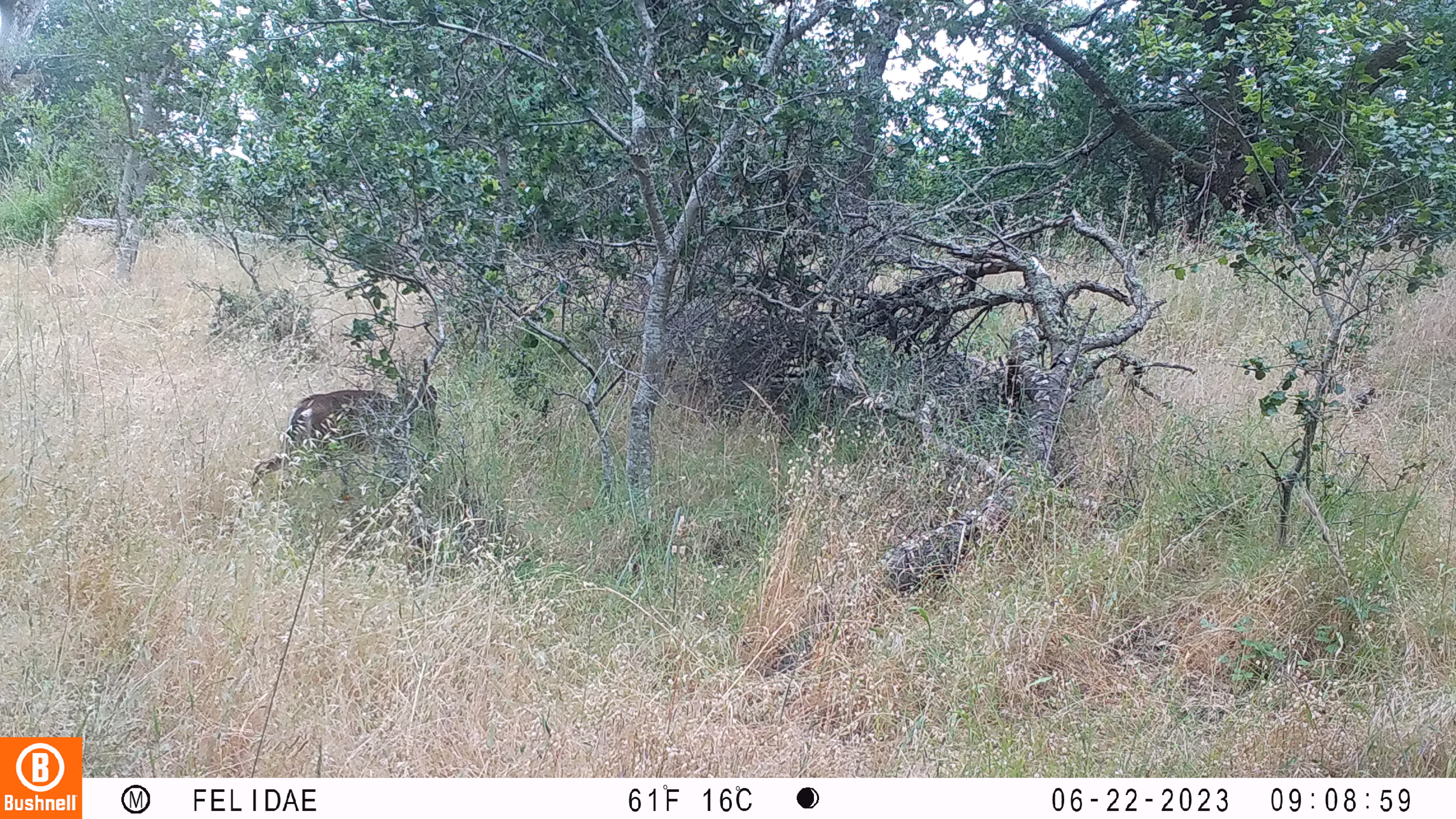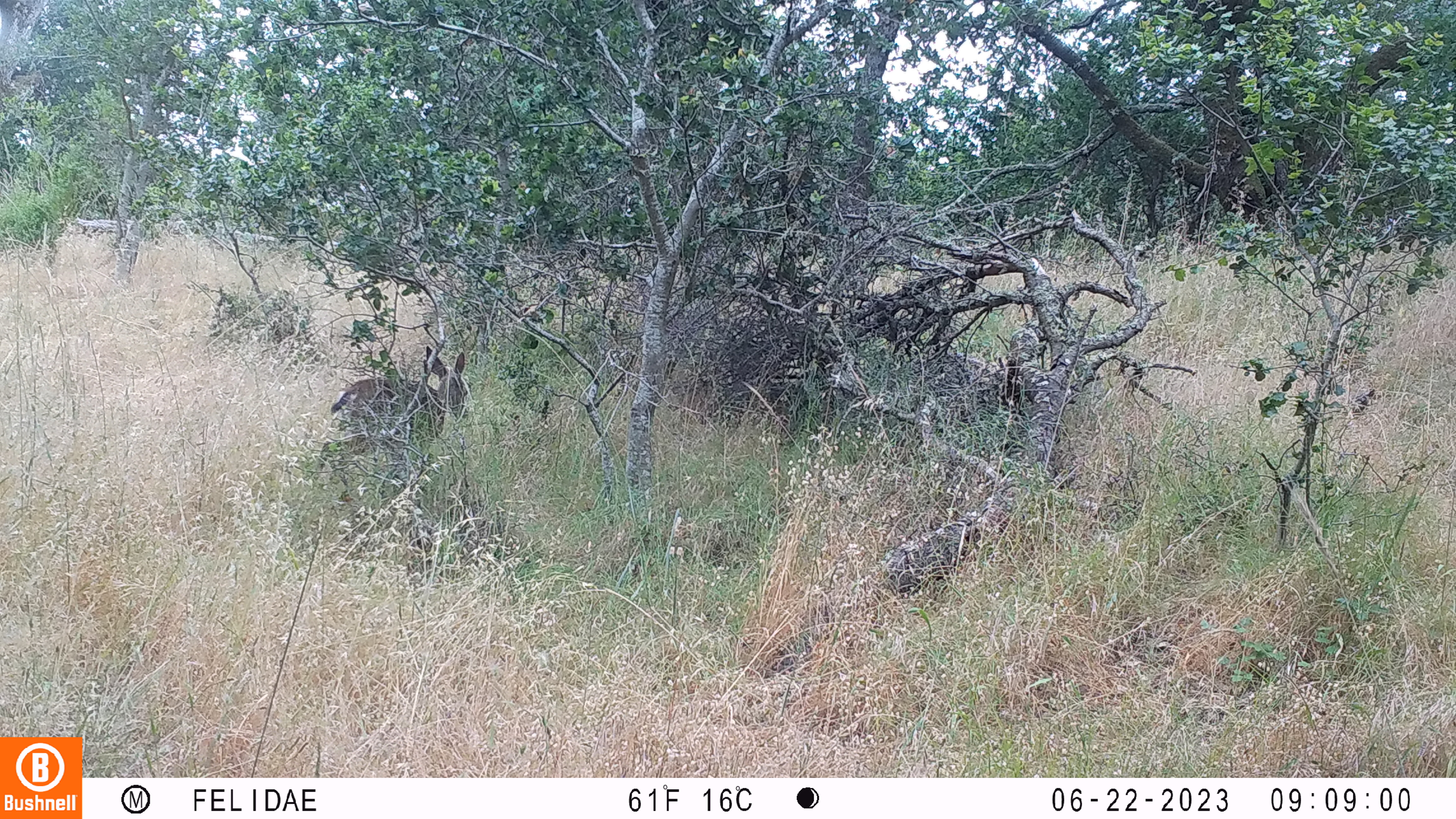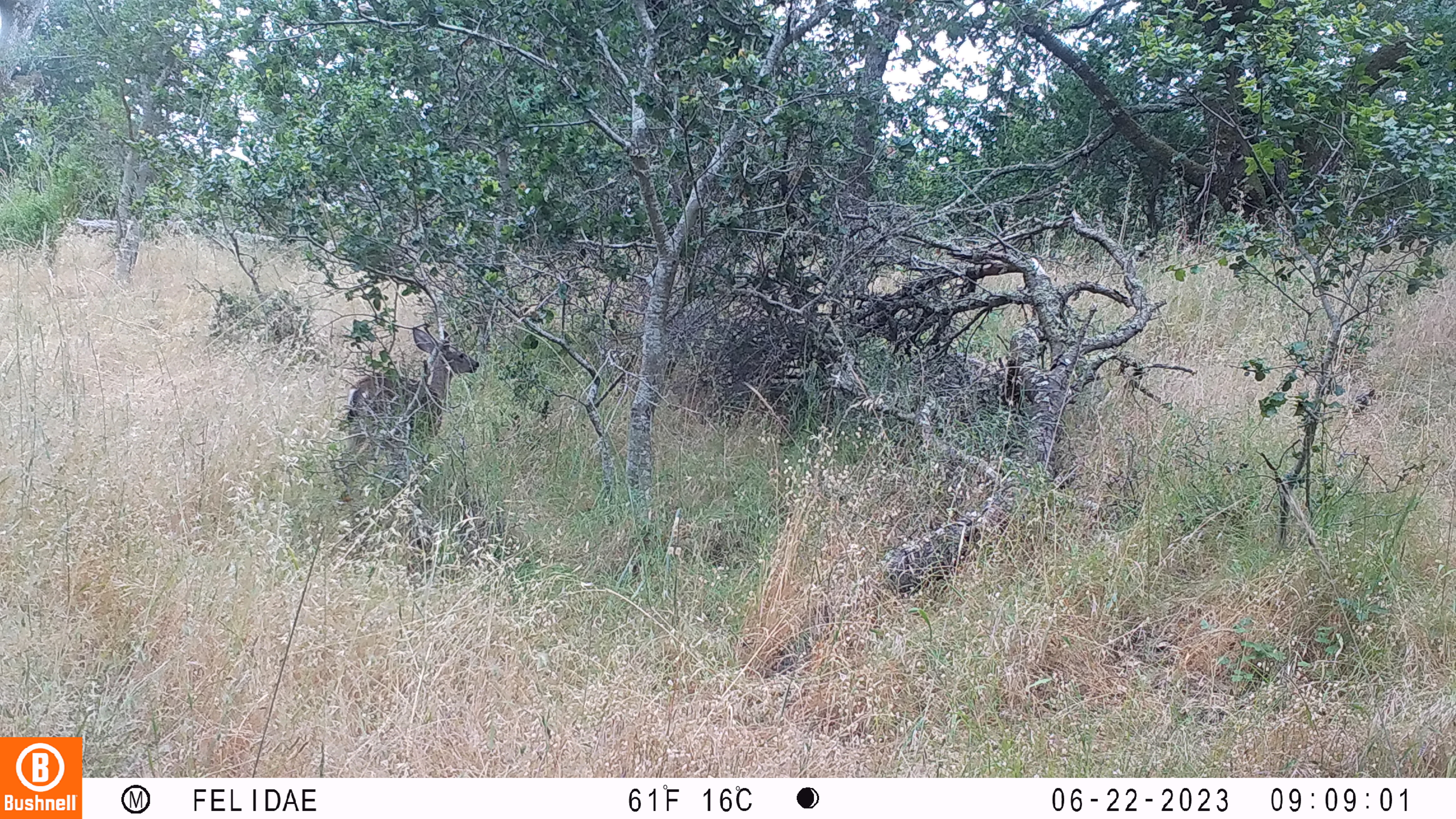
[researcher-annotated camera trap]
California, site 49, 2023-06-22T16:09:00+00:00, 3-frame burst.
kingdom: Animalia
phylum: Chordata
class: Mammalia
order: Artiodactyla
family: Cervidae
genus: Odocoileus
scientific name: Odocoileus hemionus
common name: mule deer